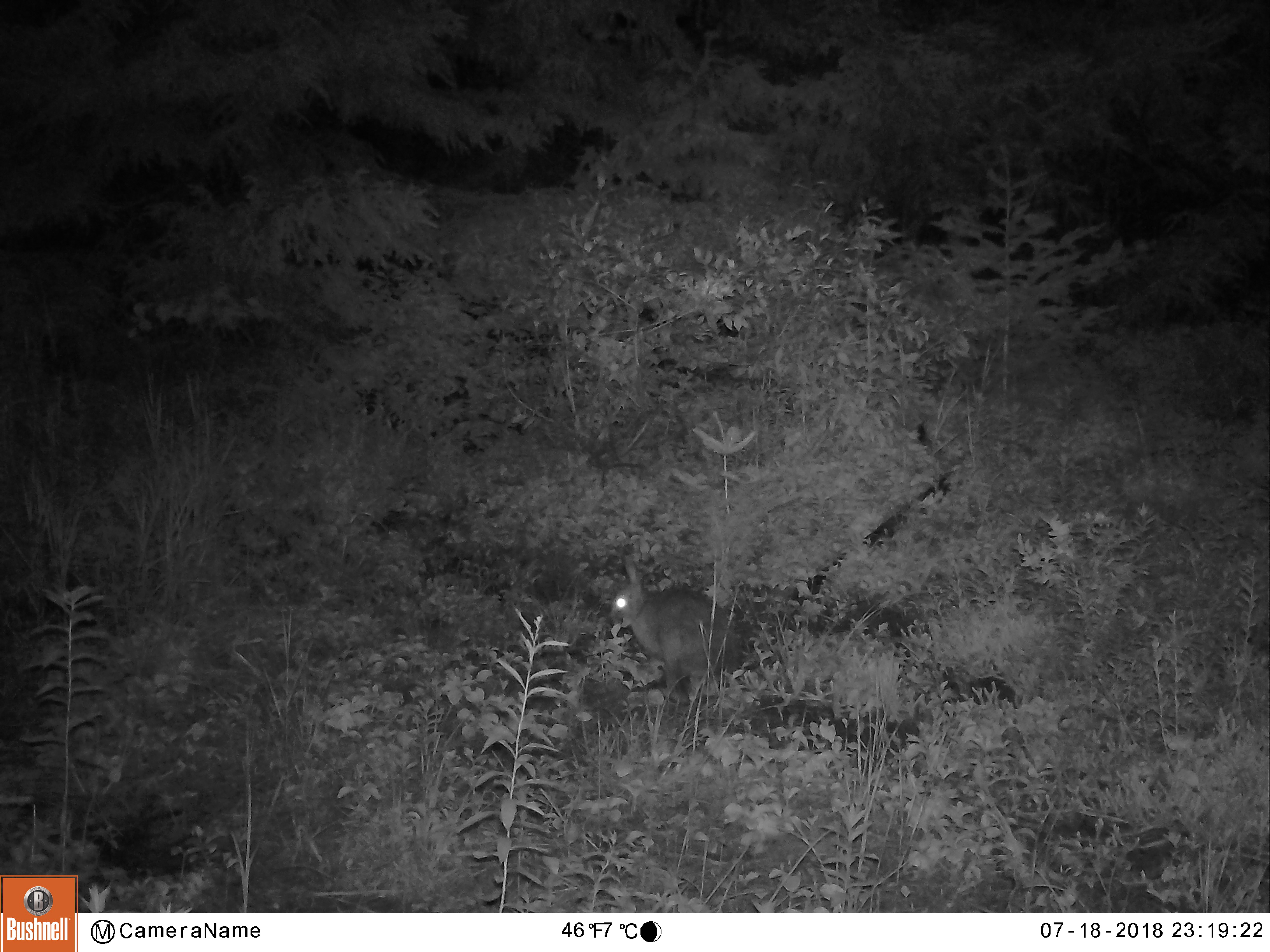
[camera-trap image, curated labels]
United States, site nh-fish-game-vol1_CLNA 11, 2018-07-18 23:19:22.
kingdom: Animalia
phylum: Chordata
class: Mammalia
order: Lagomorpha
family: Leporidae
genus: Lepus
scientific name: Lepus americanus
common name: snowshoe hare